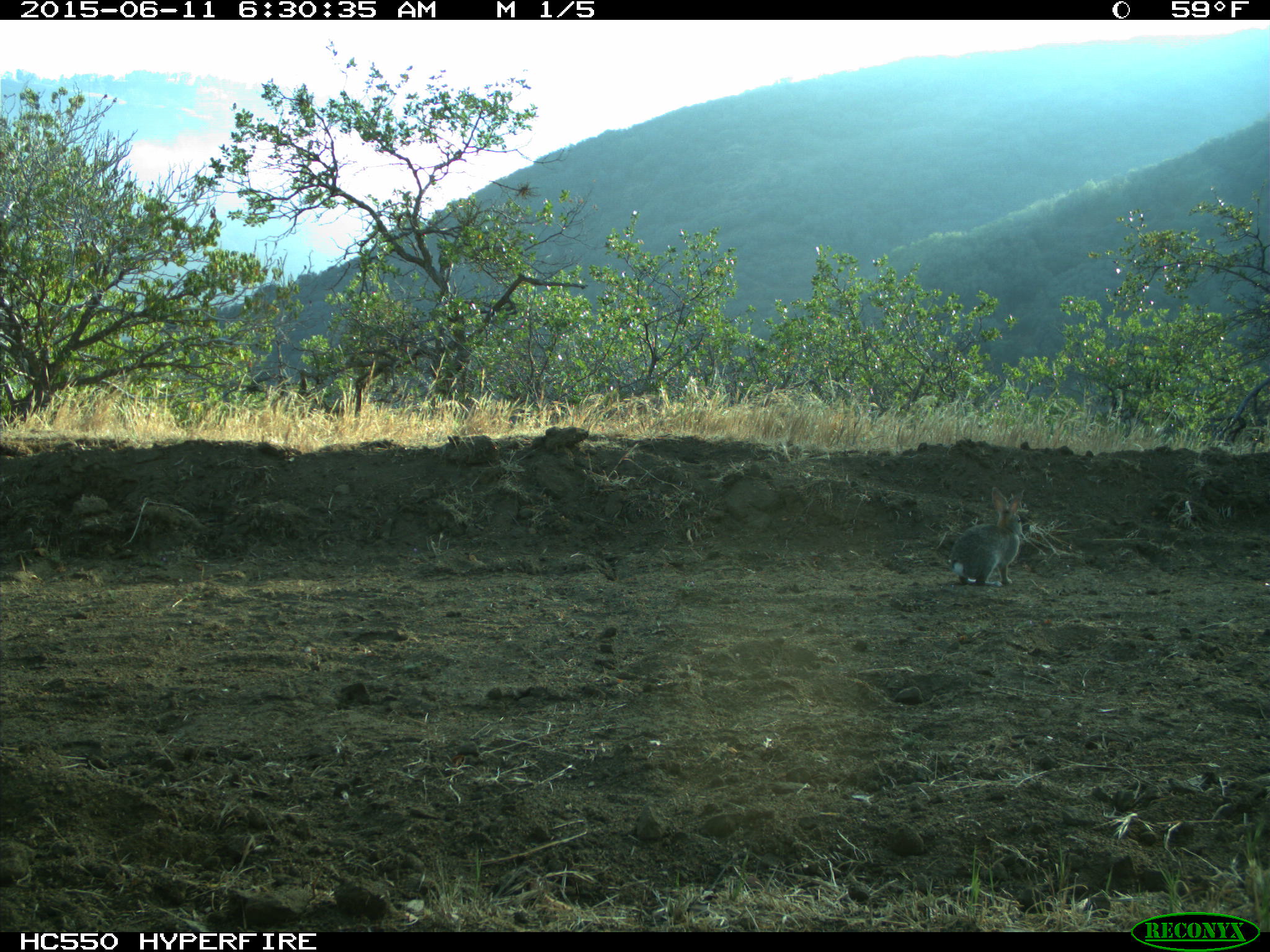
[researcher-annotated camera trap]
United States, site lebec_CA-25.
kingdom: Animalia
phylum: Chordata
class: Mammalia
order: Lagomorpha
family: Leporidae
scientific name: Leporidae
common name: rabbits and hares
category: unidentified rabbit